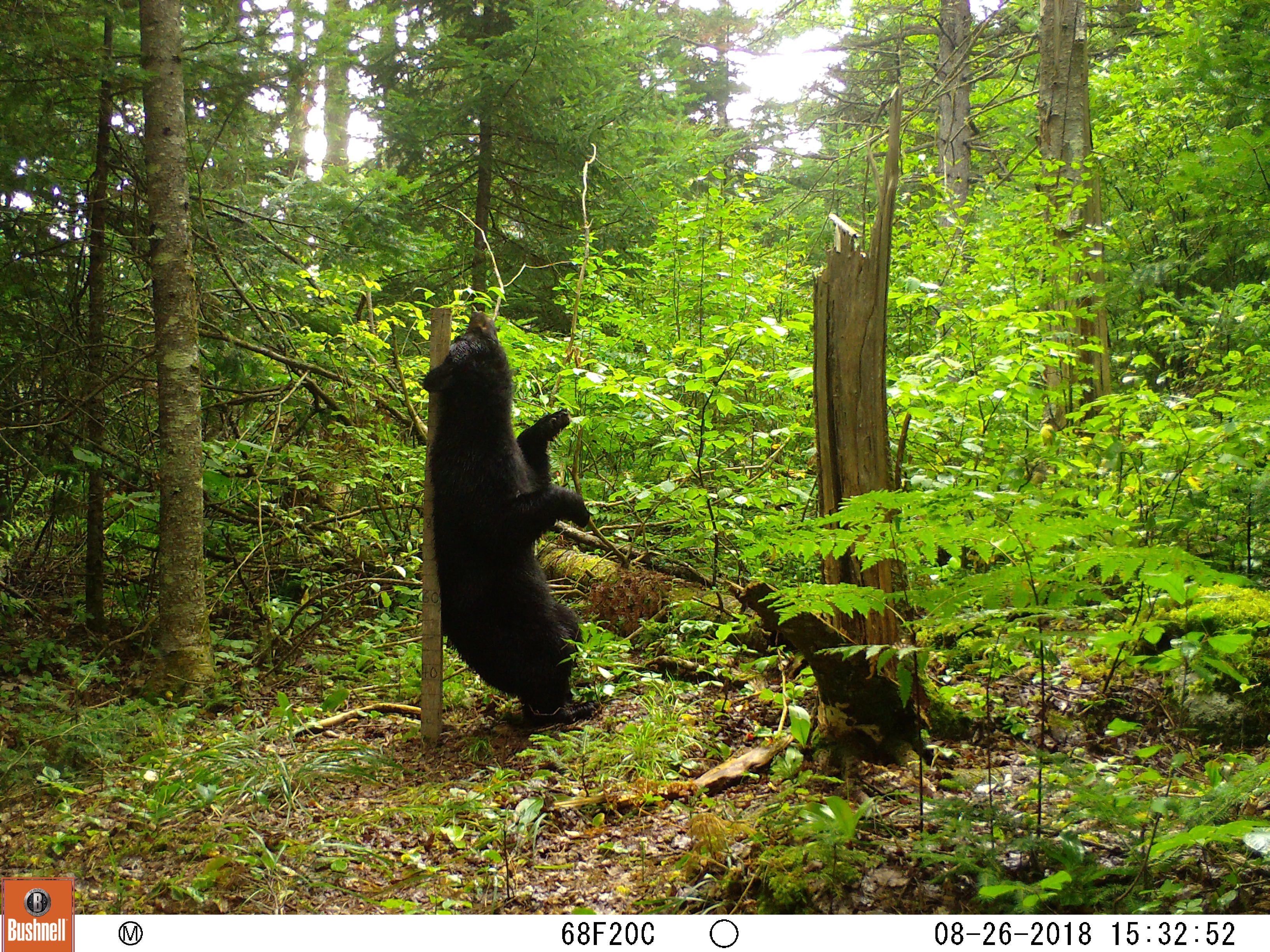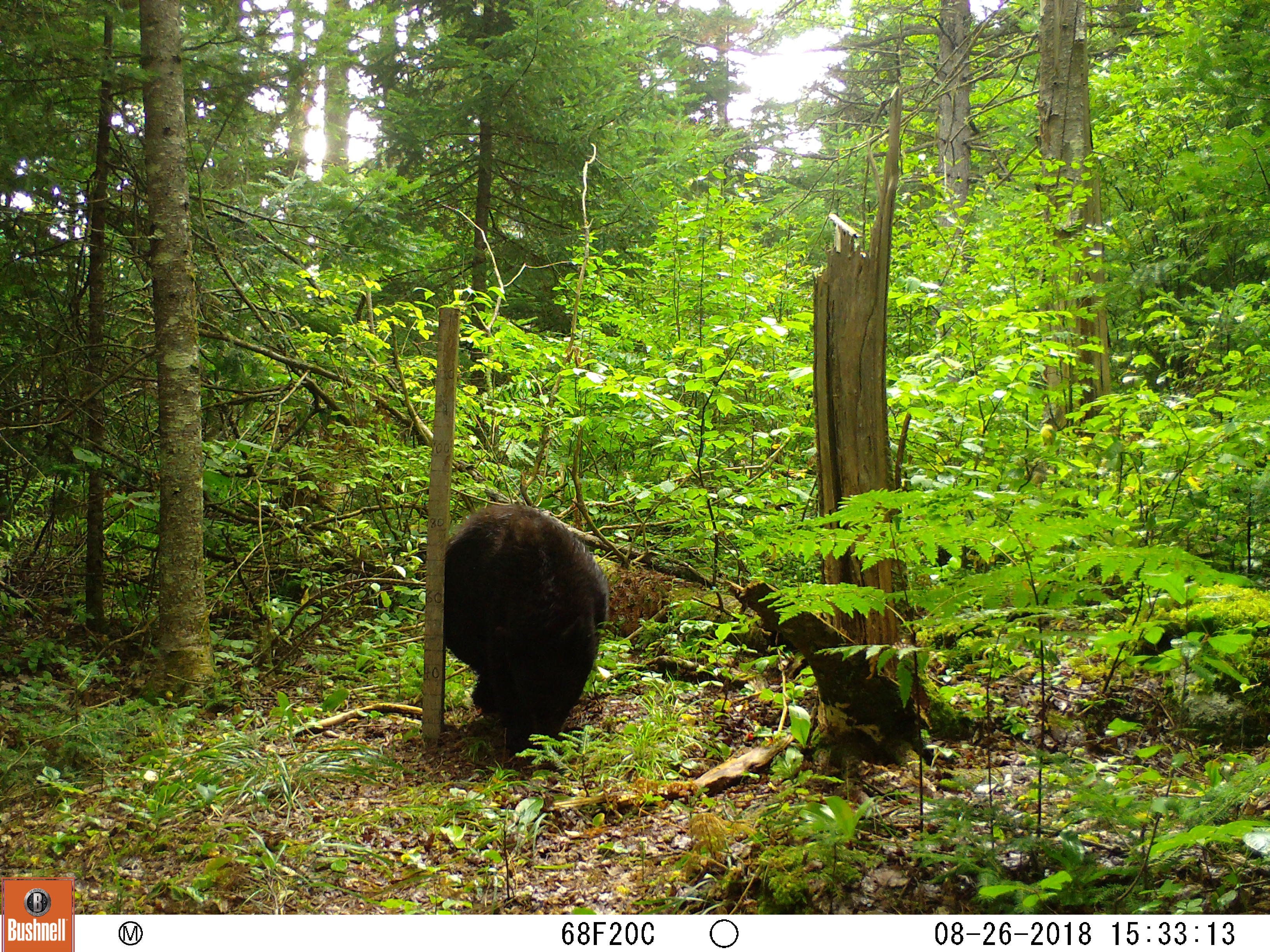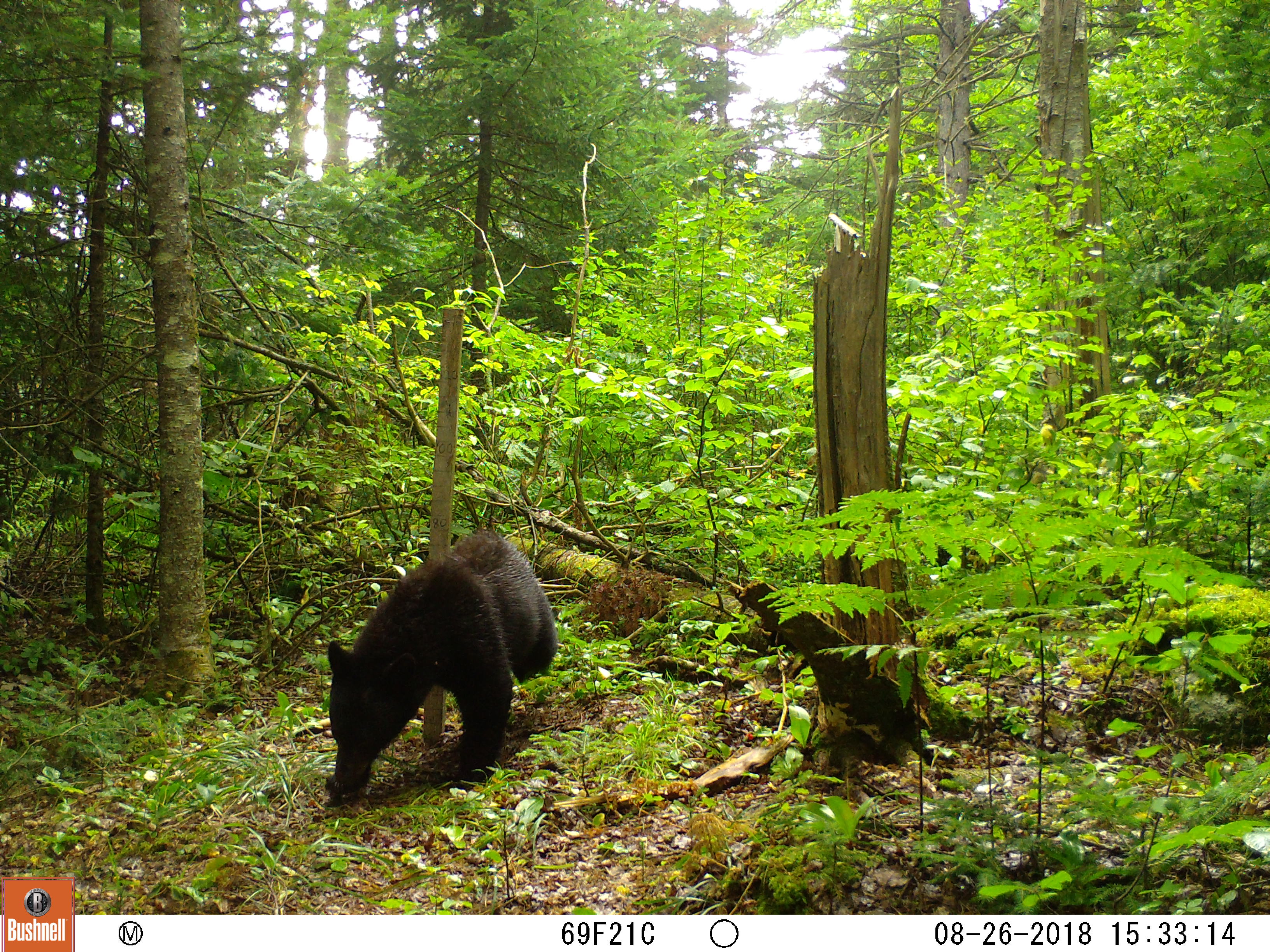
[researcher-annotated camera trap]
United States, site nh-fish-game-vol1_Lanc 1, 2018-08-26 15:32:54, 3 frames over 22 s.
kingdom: Animalia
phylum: Chordata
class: Mammalia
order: Carnivora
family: Ursidae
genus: Ursus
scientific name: Ursus americanus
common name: black bear